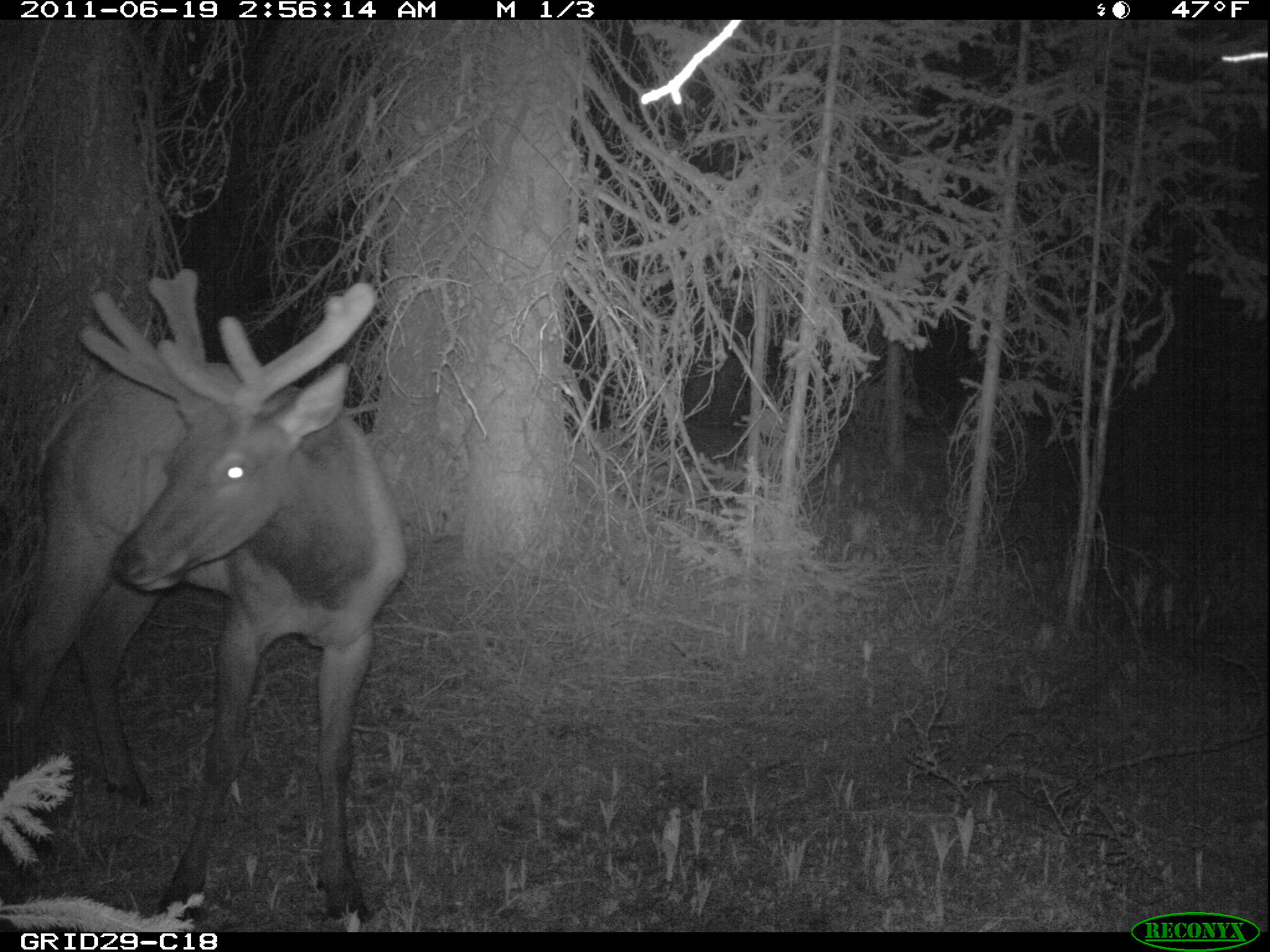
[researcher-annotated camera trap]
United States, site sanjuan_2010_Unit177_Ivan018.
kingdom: Animalia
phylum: Chordata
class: Mammalia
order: Artiodactyla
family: Cervidae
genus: Cervus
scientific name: Cervus elaphus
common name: red deer